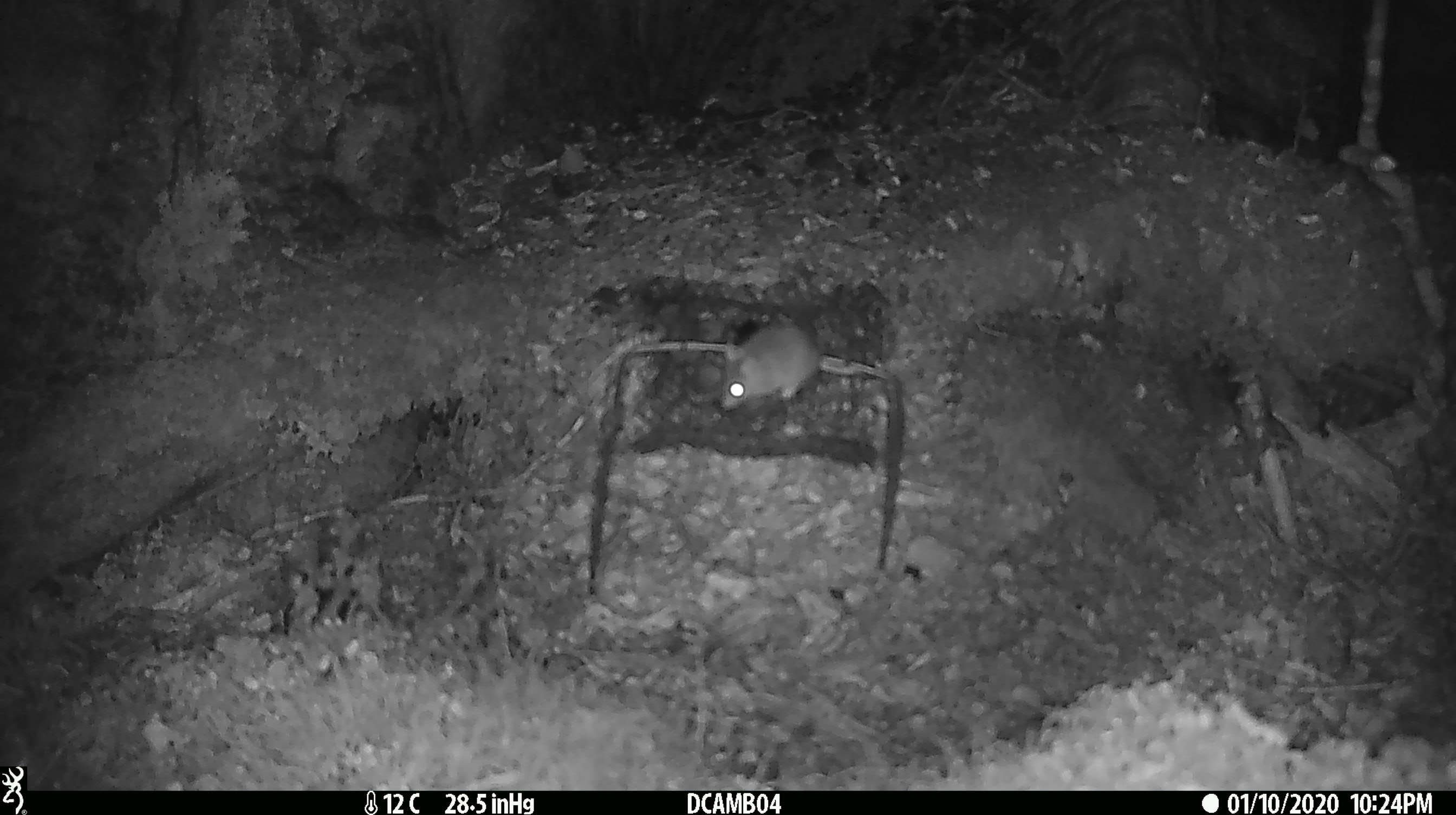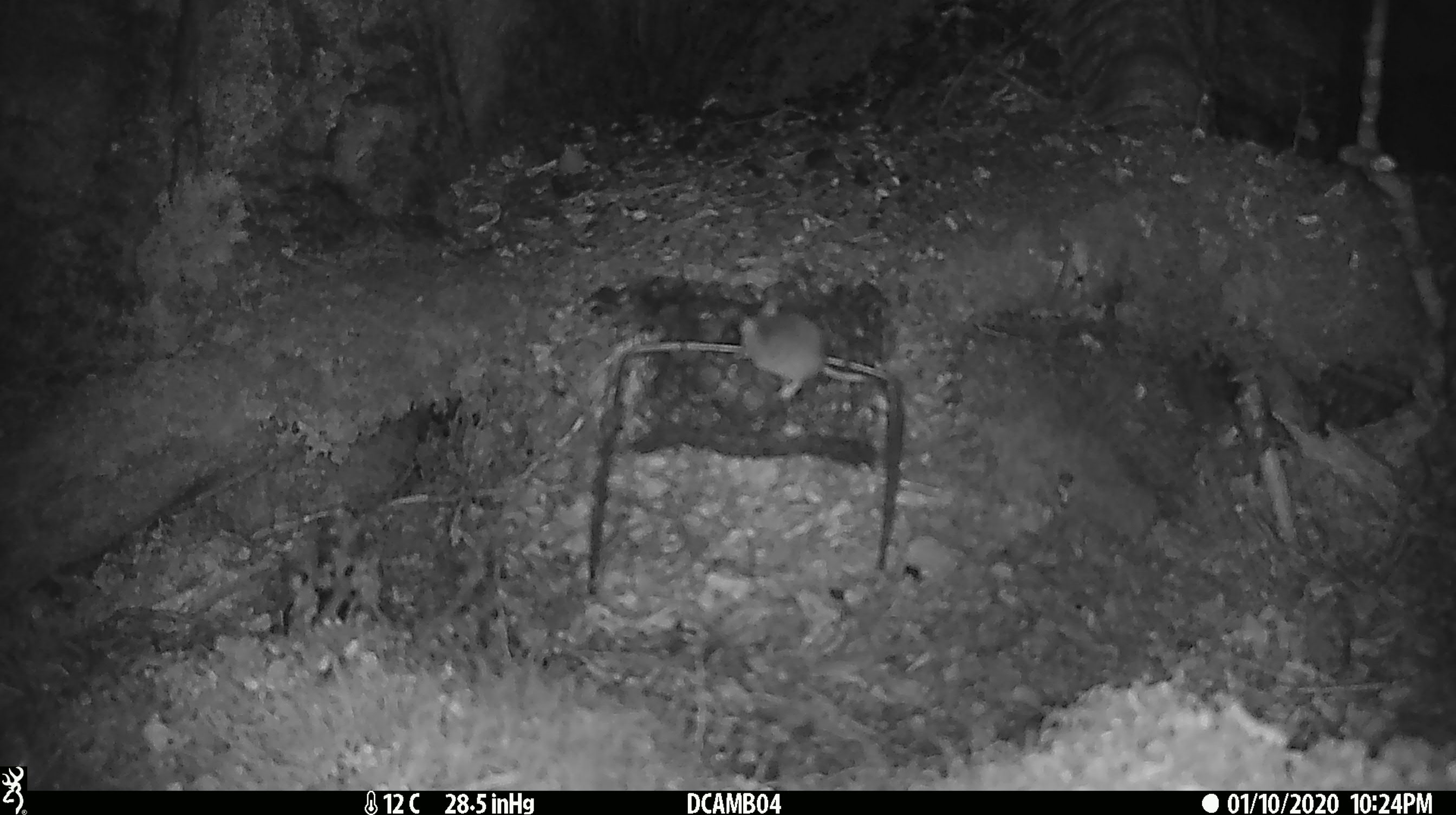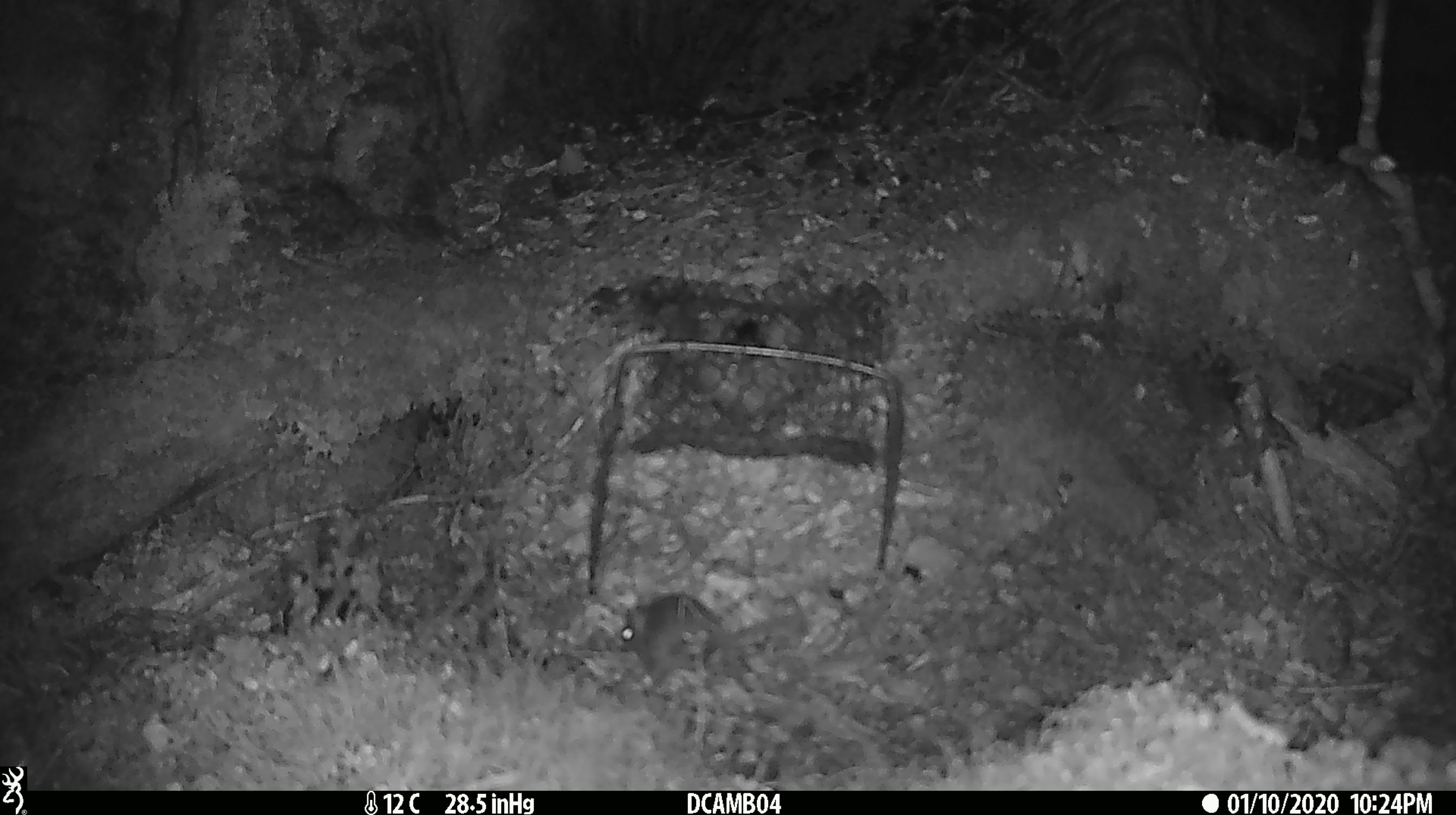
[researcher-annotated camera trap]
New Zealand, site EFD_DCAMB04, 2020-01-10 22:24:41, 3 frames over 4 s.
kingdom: Animalia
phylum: Chordata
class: Mammalia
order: Rodentia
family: Muridae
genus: Mus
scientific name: Mus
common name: mouse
Mouse (Mus).